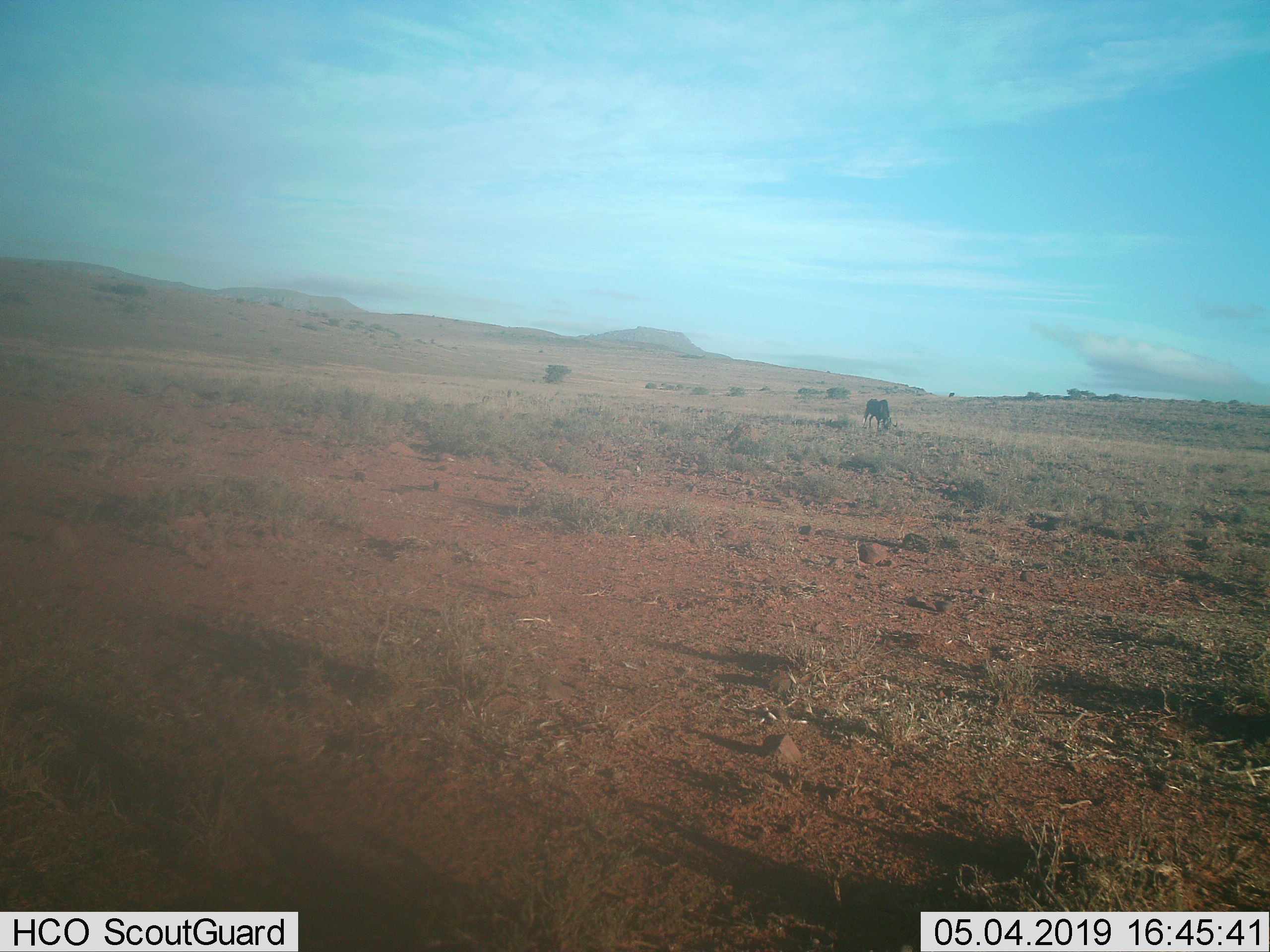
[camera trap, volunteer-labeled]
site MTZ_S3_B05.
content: unidentified animal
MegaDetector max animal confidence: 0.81